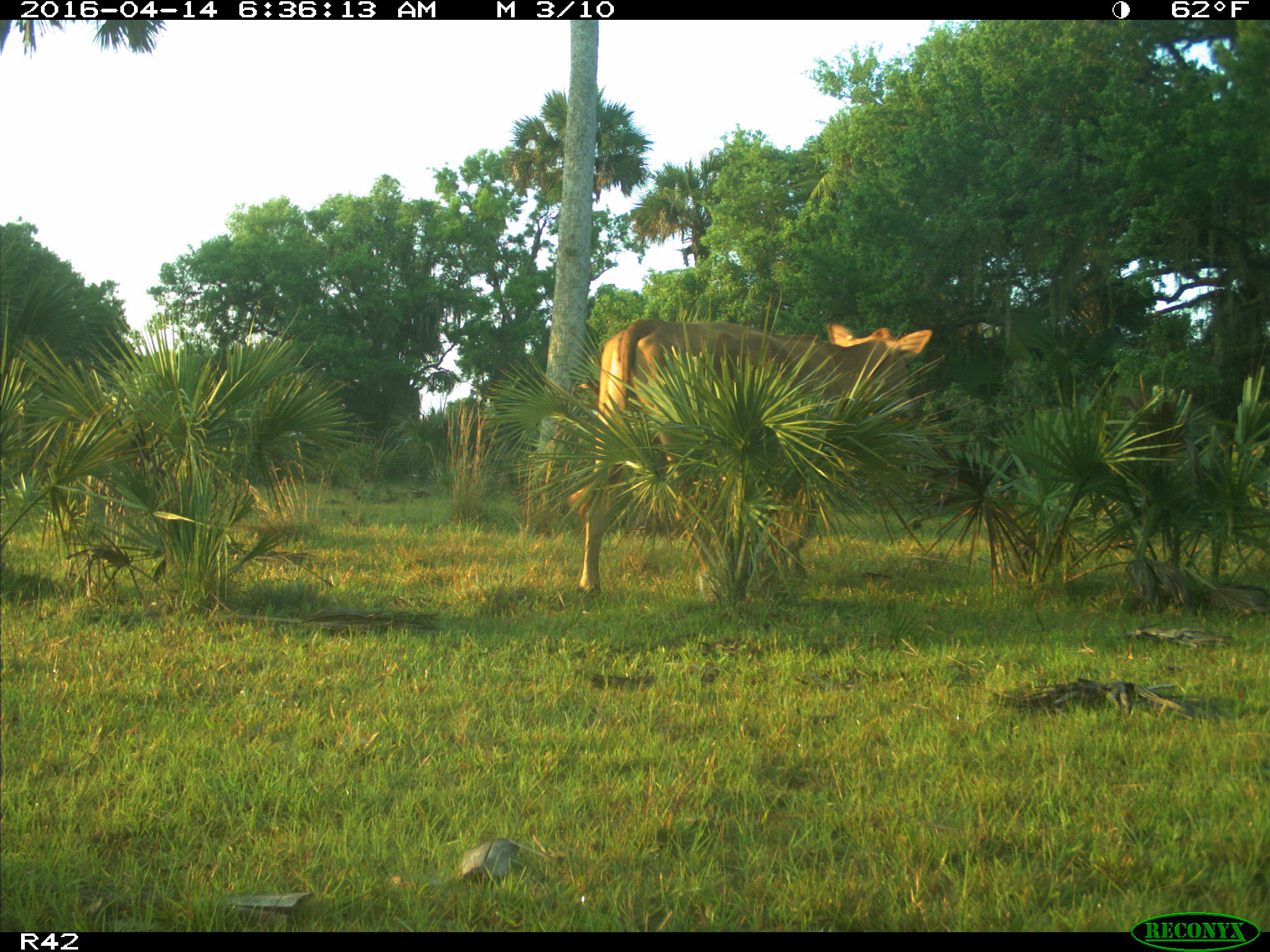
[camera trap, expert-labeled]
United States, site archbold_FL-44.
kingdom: Animalia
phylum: Chordata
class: Mammalia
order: Artiodactyla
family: Bovidae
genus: Bos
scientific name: Bos taurus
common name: domestic cow